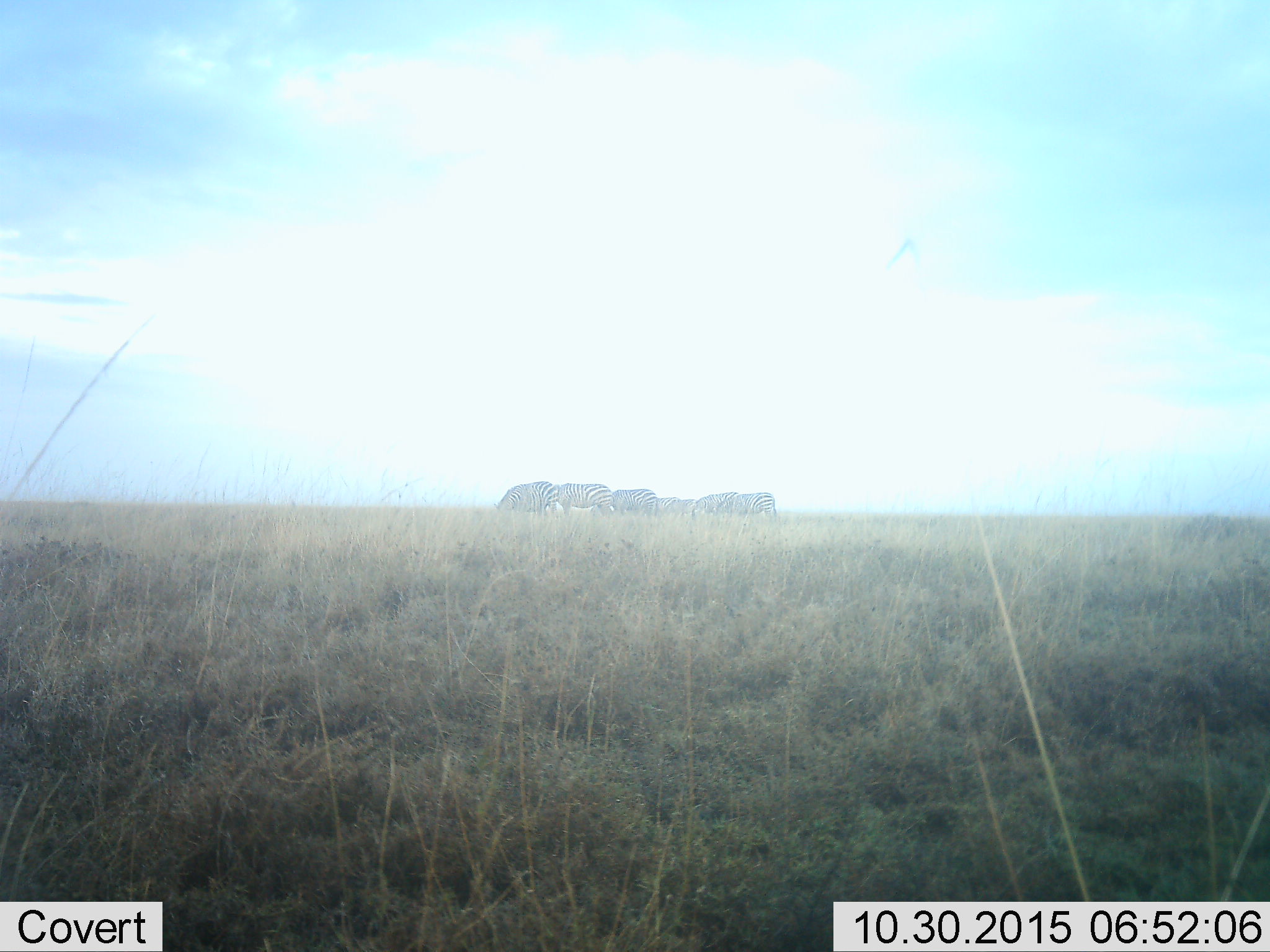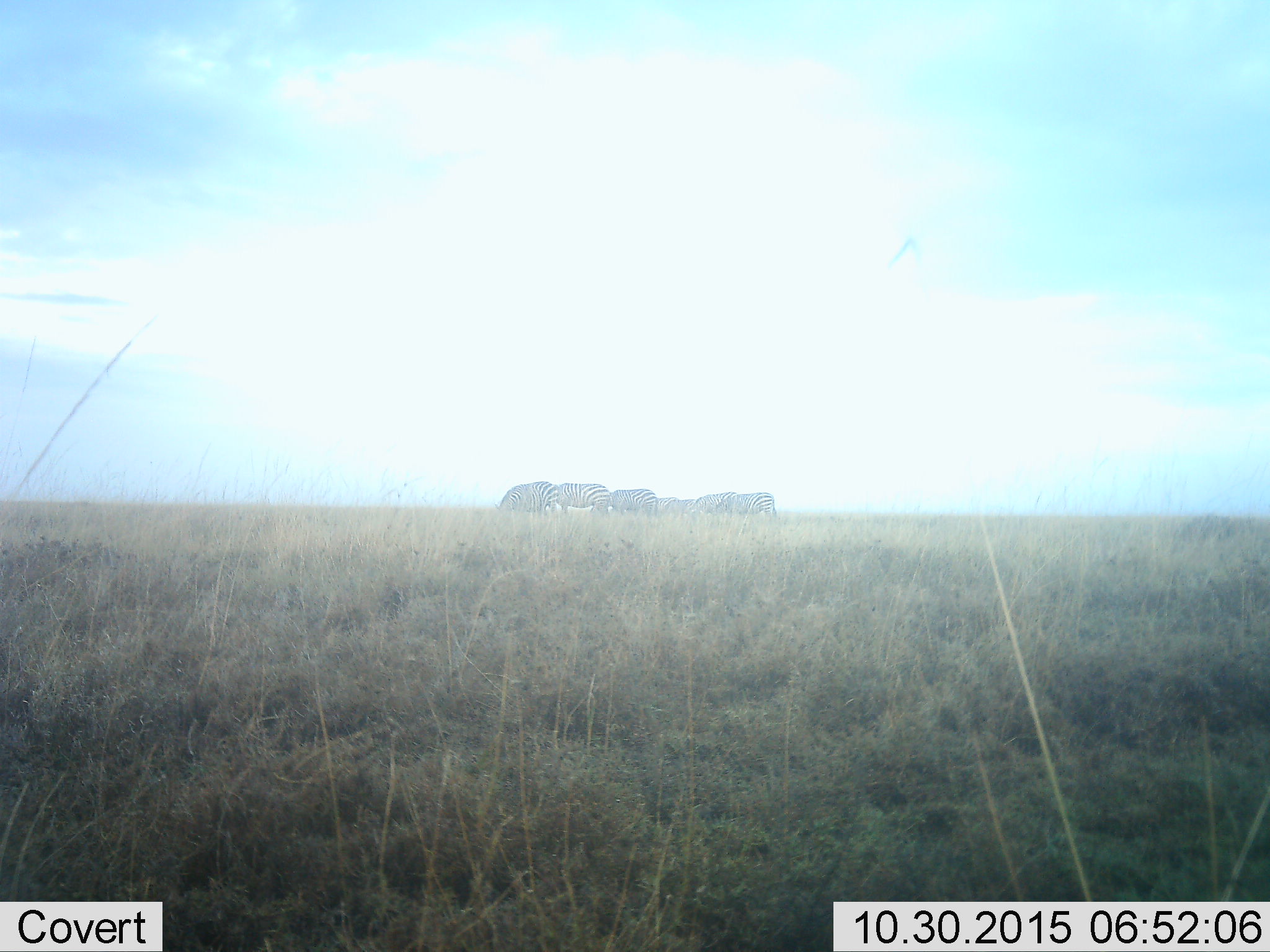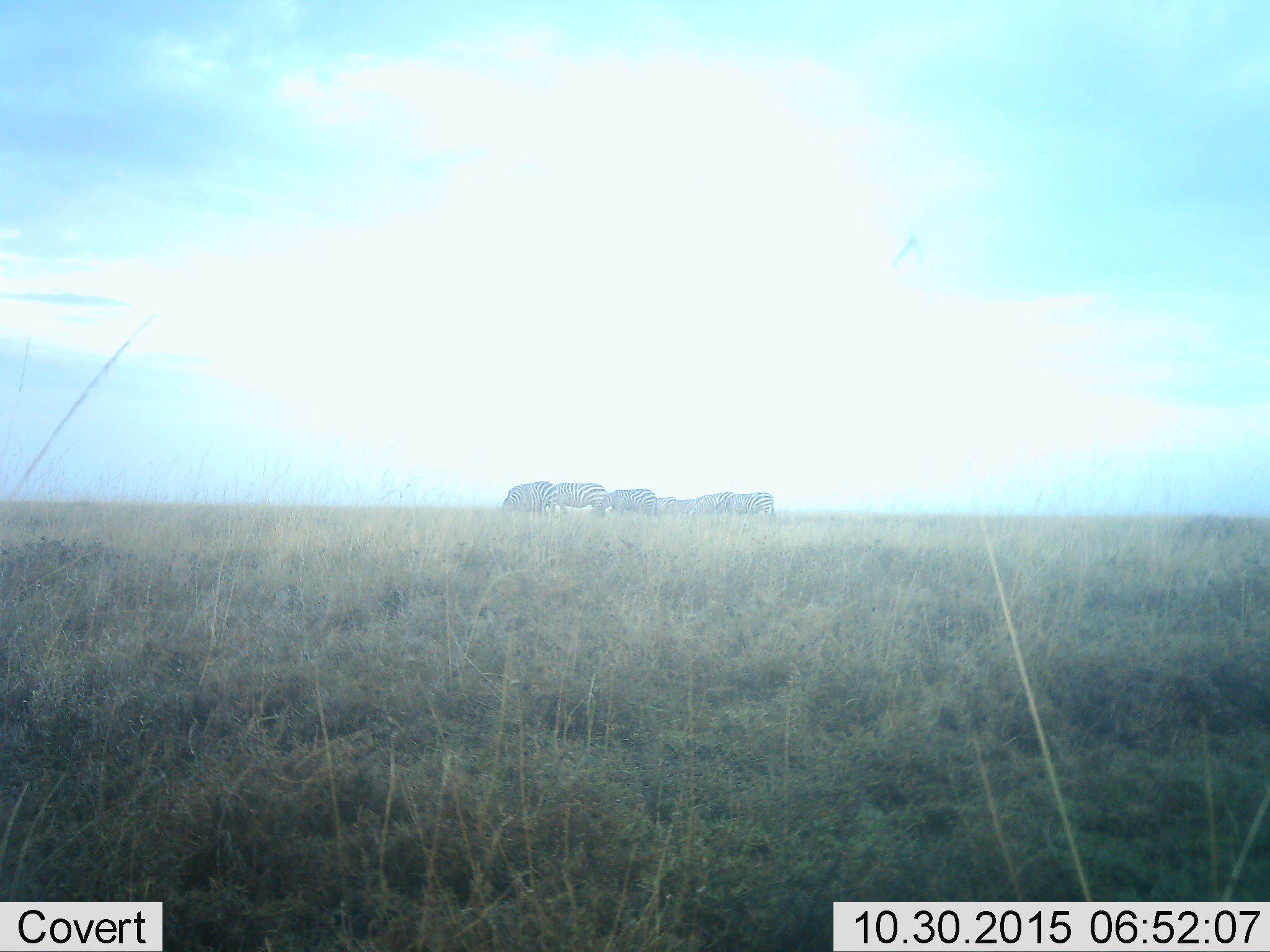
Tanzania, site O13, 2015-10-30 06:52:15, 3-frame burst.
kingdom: Animalia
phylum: Chordata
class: Mammalia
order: Perissodactyla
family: Equidae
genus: Equus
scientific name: Equus quagga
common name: plains zebra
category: zebra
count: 6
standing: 14%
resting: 0%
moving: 0%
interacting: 0%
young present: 0%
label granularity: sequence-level